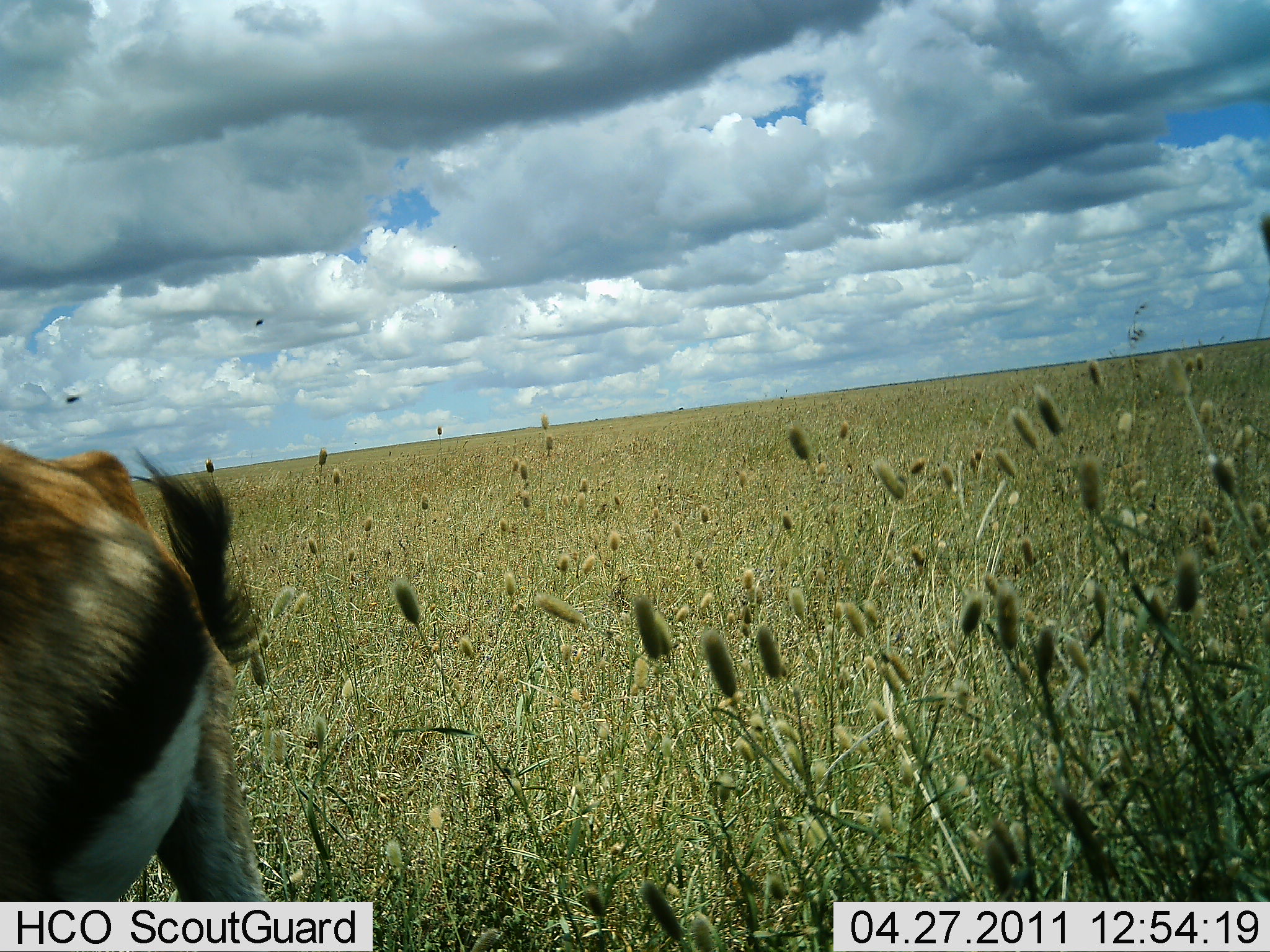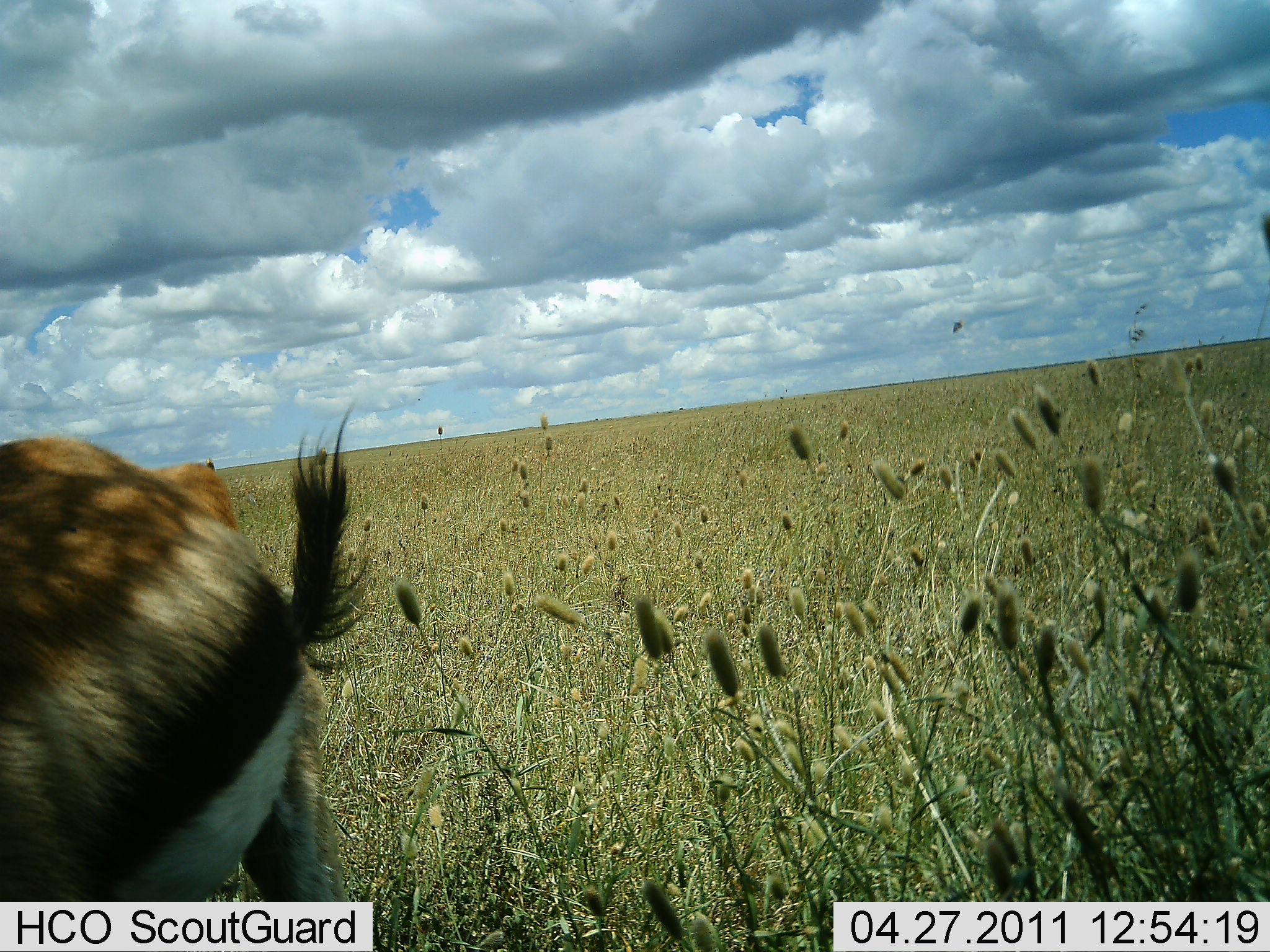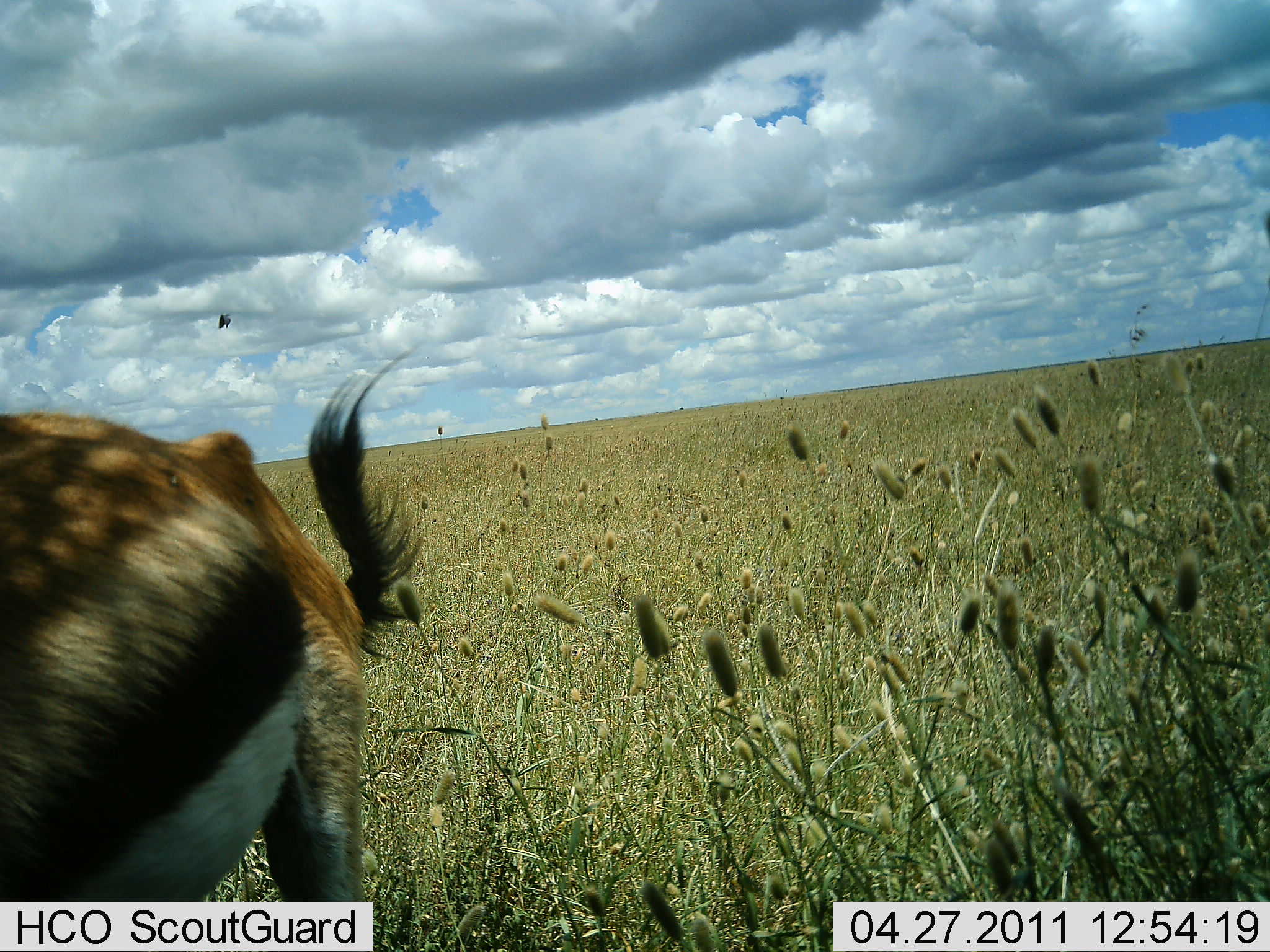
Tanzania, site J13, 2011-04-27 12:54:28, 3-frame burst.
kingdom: Animalia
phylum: Chordata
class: Mammalia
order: Artiodactyla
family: Bovidae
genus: Eudorcas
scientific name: Eudorcas thomsonii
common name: thomson's gazelle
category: gazellethomsons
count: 1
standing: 56%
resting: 0%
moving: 33%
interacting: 0%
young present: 0%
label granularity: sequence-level